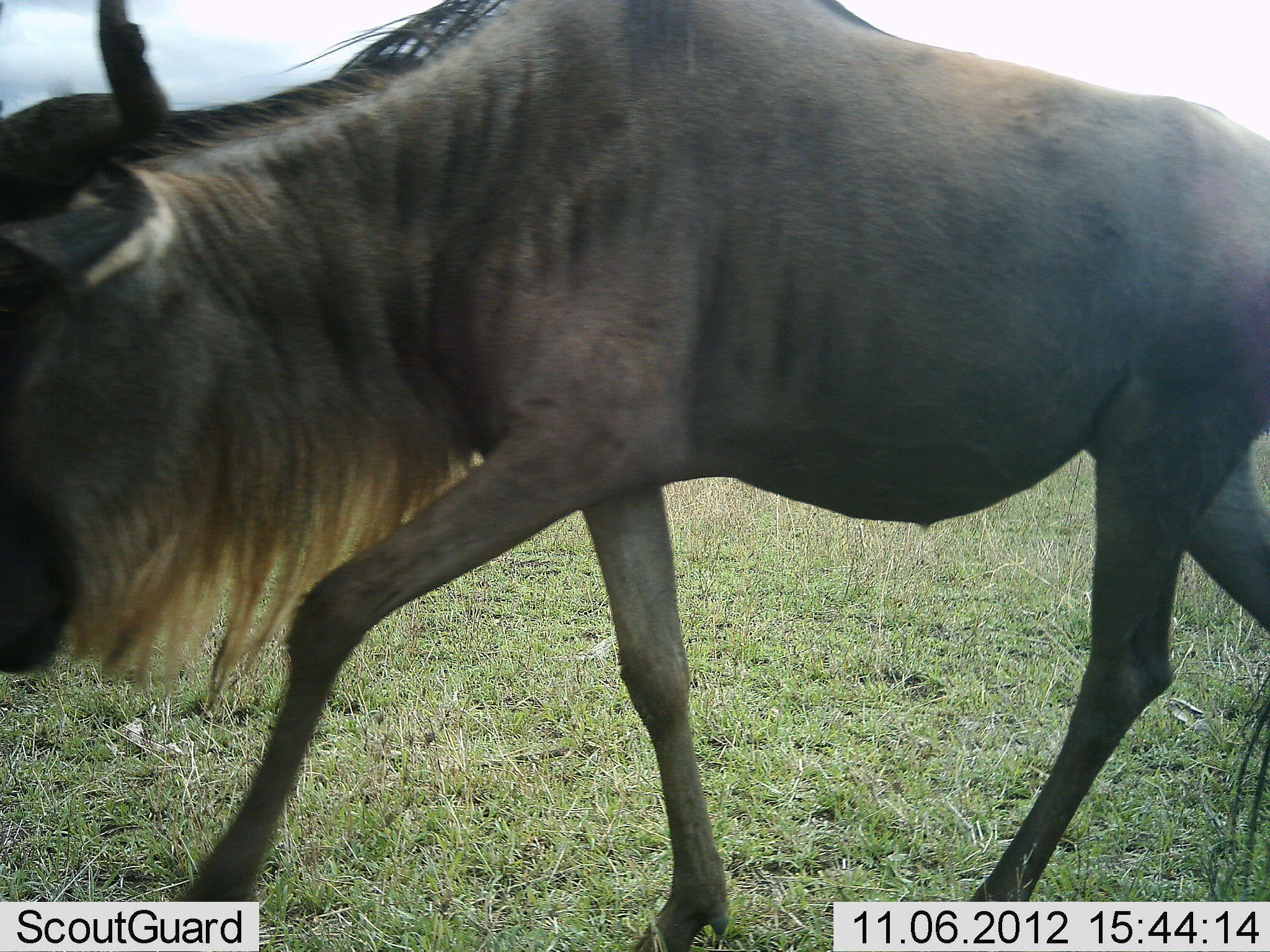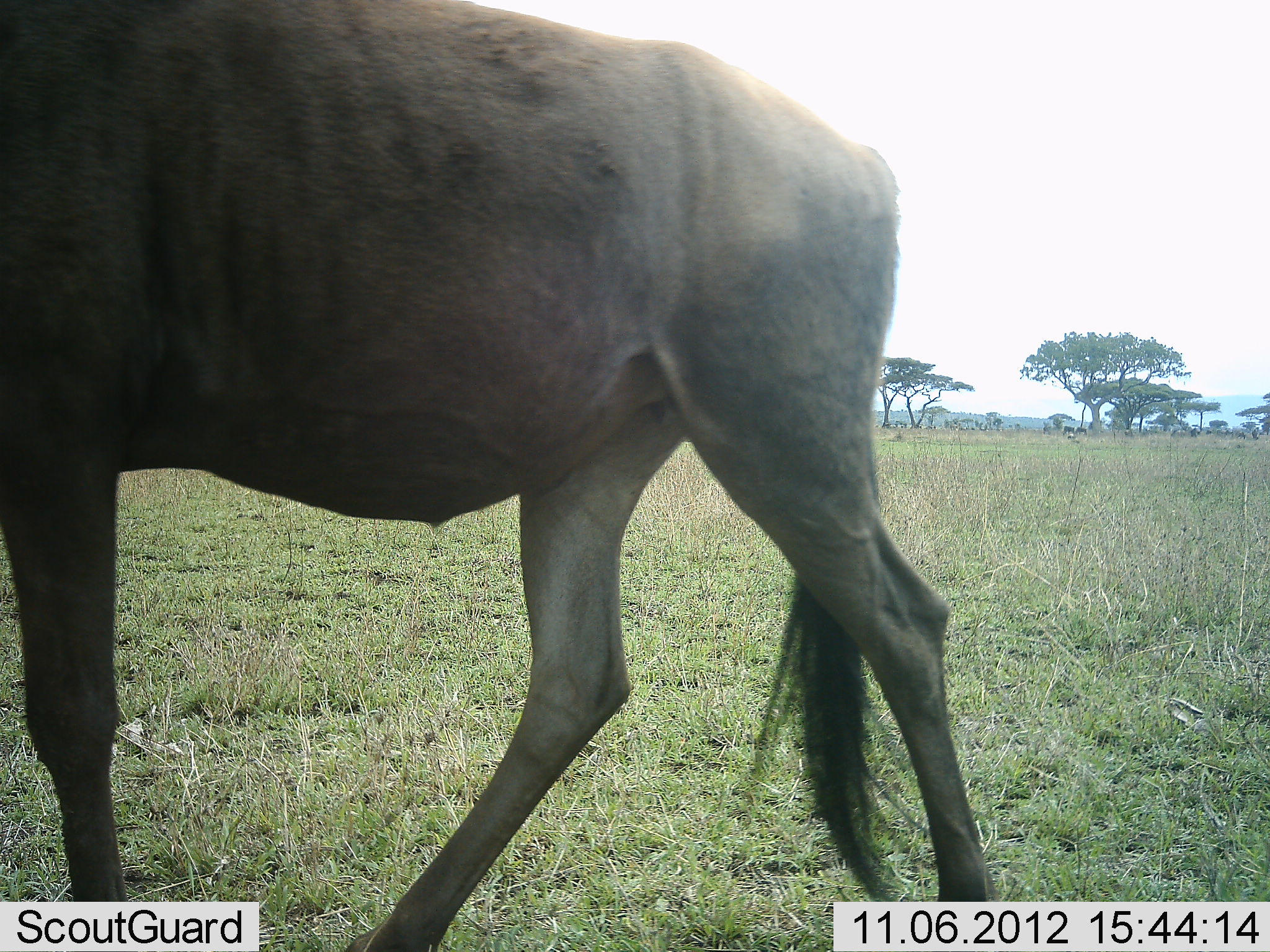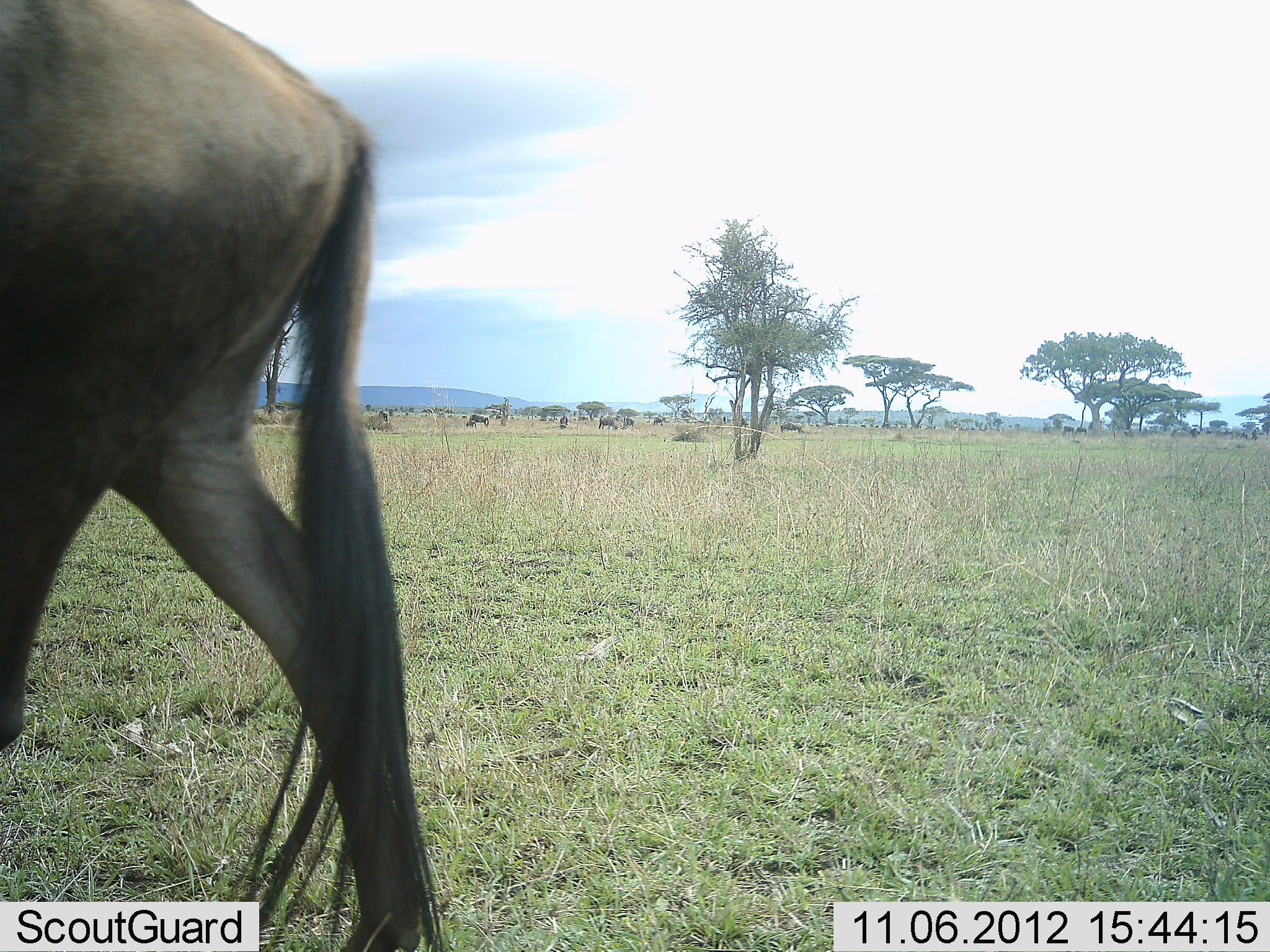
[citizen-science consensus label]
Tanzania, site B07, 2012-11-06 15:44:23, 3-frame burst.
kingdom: Animalia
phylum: Chordata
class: Mammalia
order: Artiodactyla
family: Bovidae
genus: Connochaetes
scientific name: Connochaetes taurinus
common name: blue wildebeest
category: wildebeest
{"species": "wildebeest (blue wildebeest) (Connochaetes taurinus)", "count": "1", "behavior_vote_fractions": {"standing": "10%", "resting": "0%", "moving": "100%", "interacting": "0%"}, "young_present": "0%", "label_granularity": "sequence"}